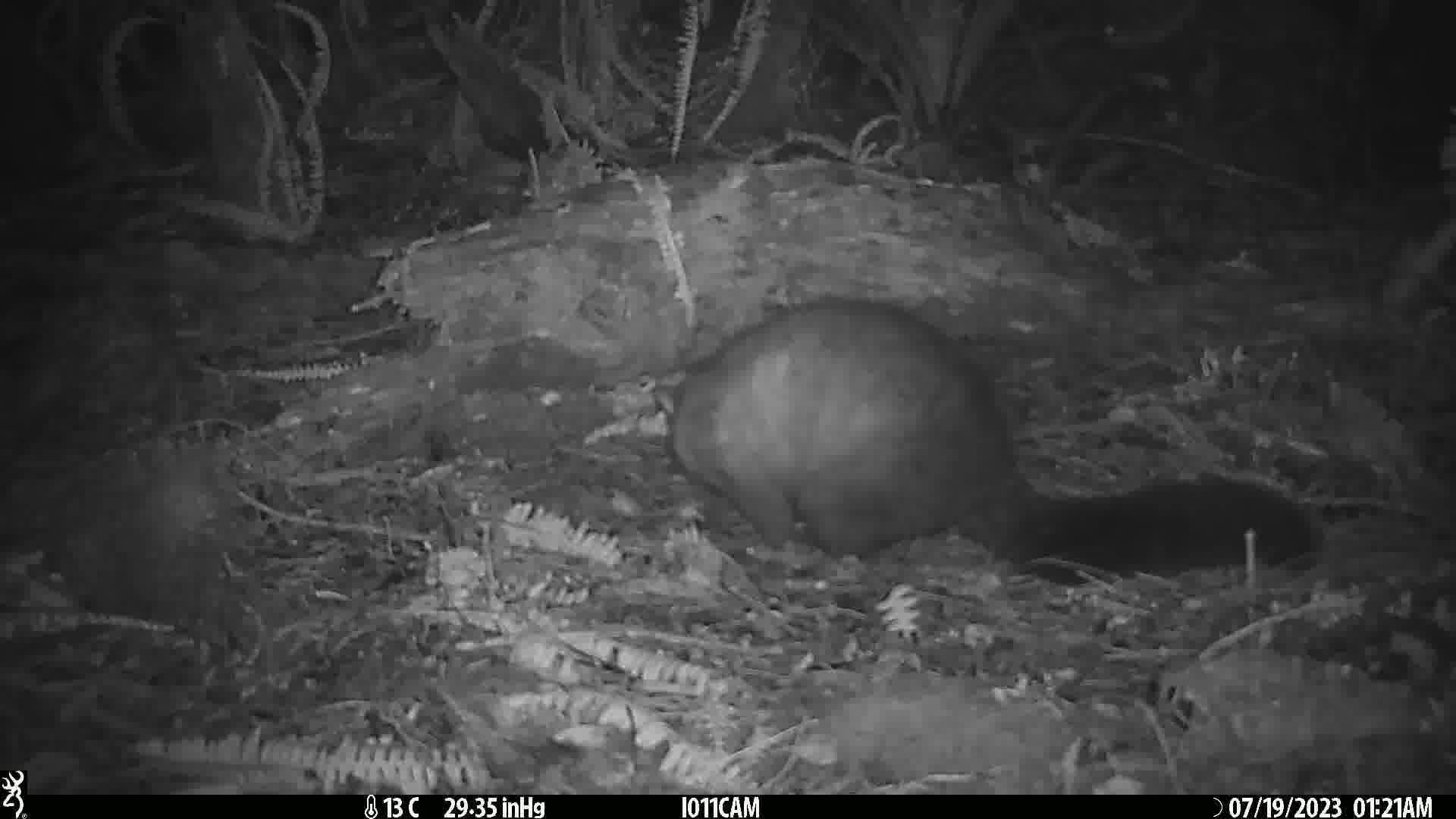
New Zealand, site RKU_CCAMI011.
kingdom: Animalia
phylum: Chordata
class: Mammalia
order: Diprotodontia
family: Phalangeridae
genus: Trichosurus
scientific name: Trichosurus vulpecula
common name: common brushtail possum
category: possum